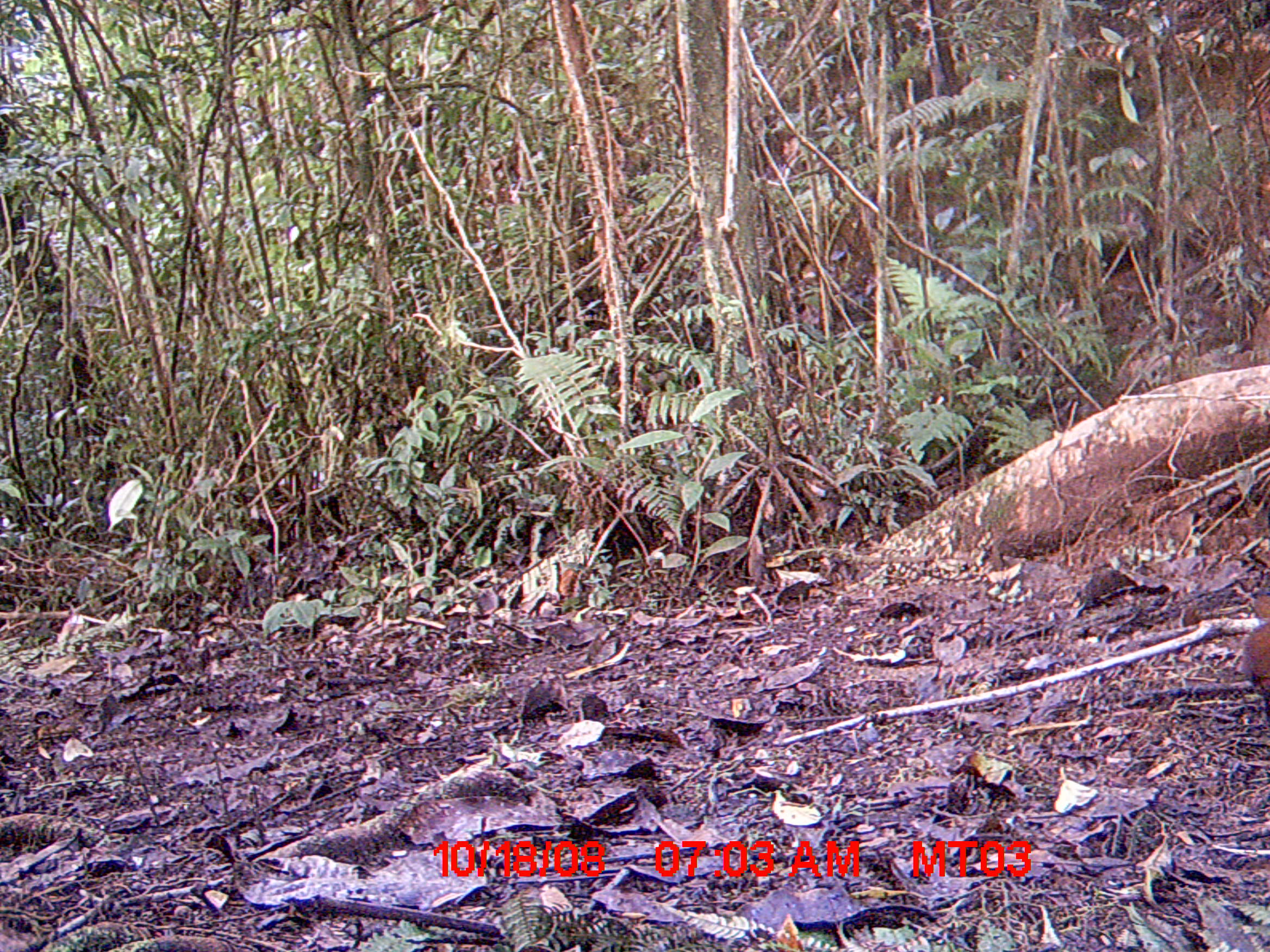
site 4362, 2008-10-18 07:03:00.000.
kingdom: Animalia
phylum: Chordata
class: Aves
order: Gruiformes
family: Sarothruridae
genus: Mentocrex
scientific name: Mentocrex kioloides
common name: madagascar wood rail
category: canirallus kioloides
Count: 1.